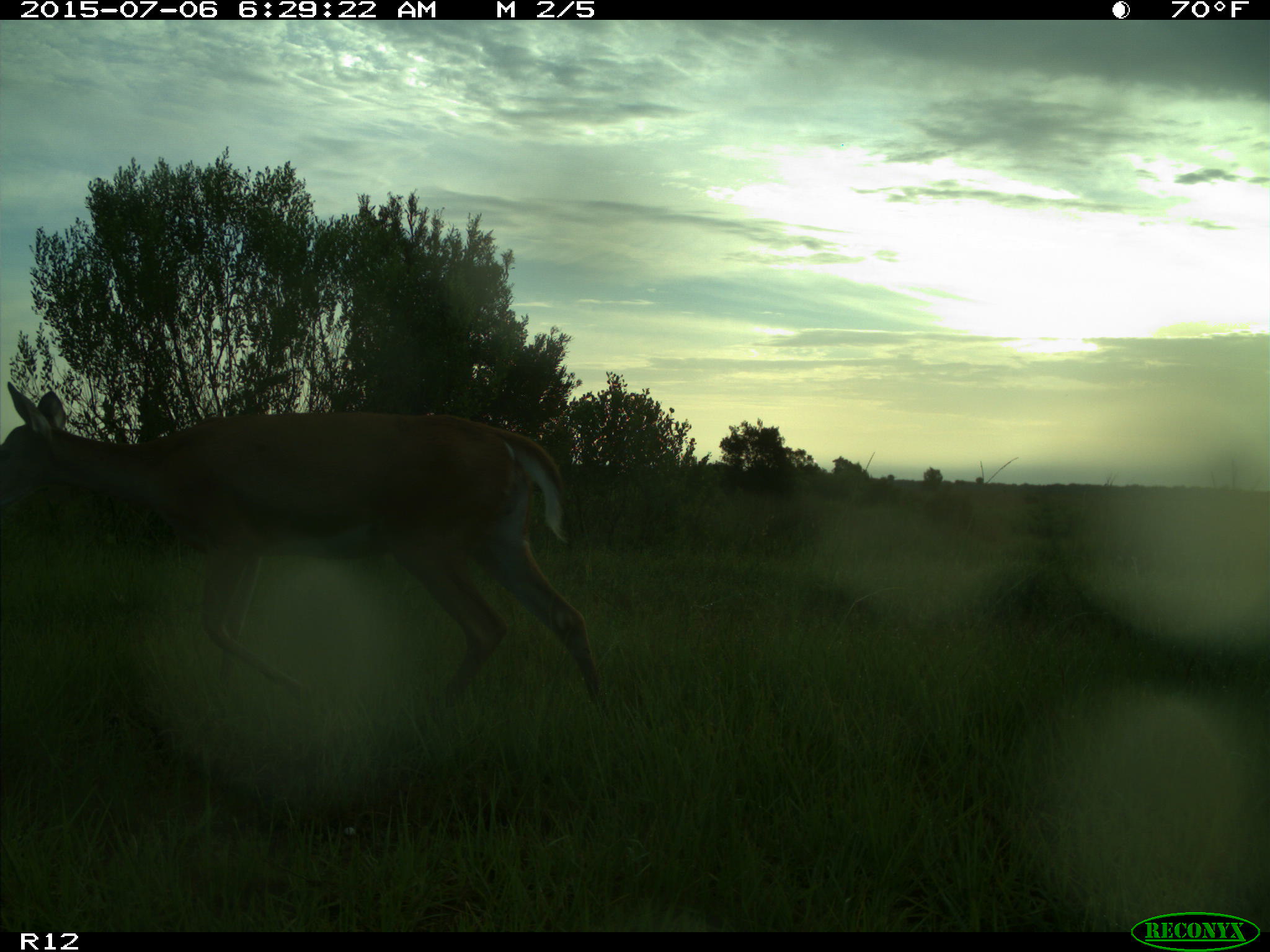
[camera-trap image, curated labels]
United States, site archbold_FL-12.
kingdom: Animalia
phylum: Chordata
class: Mammalia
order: Artiodactyla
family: Cervidae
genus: Odocoileus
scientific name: Odocoileus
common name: deer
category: unidentified deer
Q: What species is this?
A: Unidentified deer (deer) (Odocoileus).